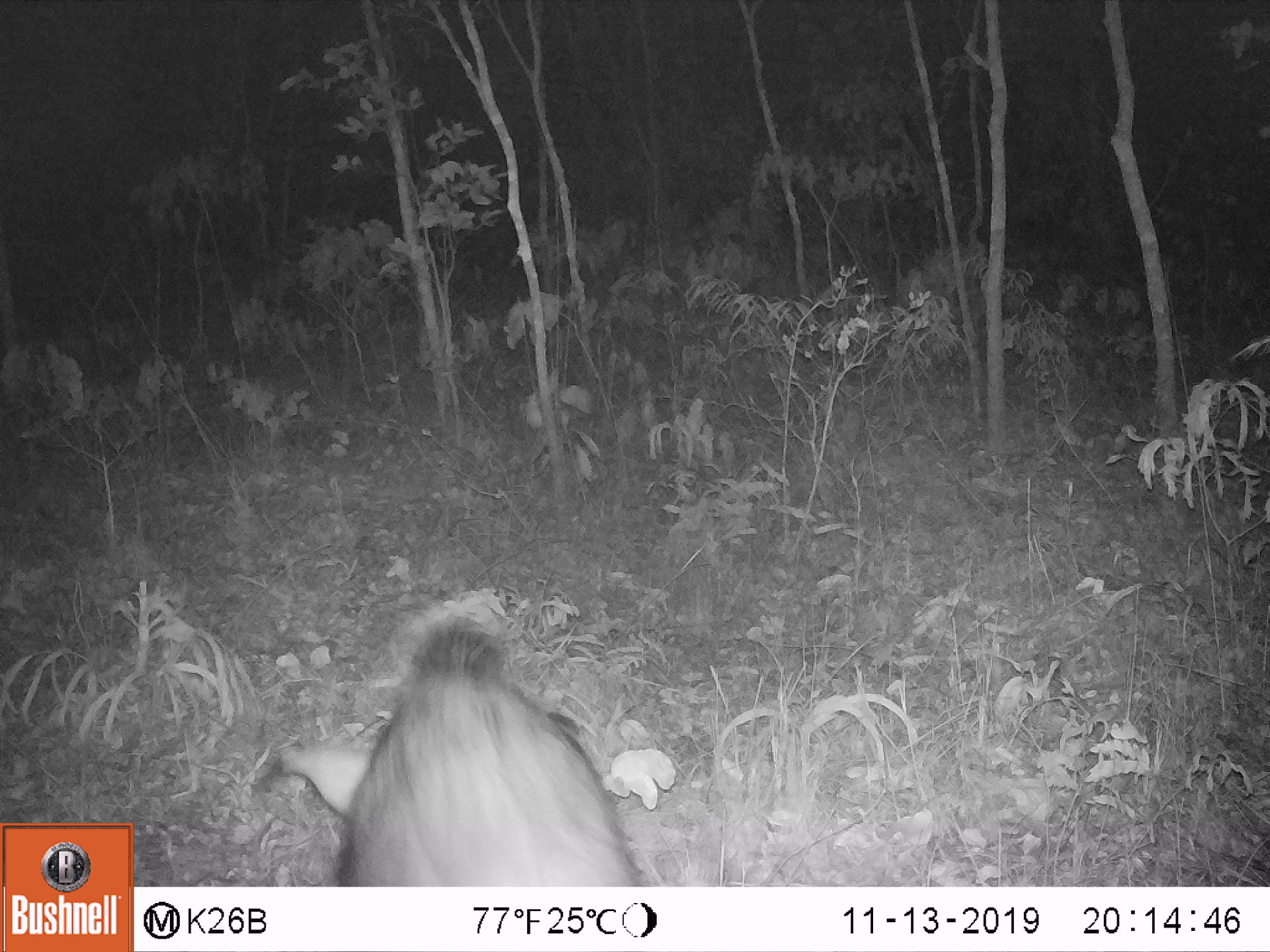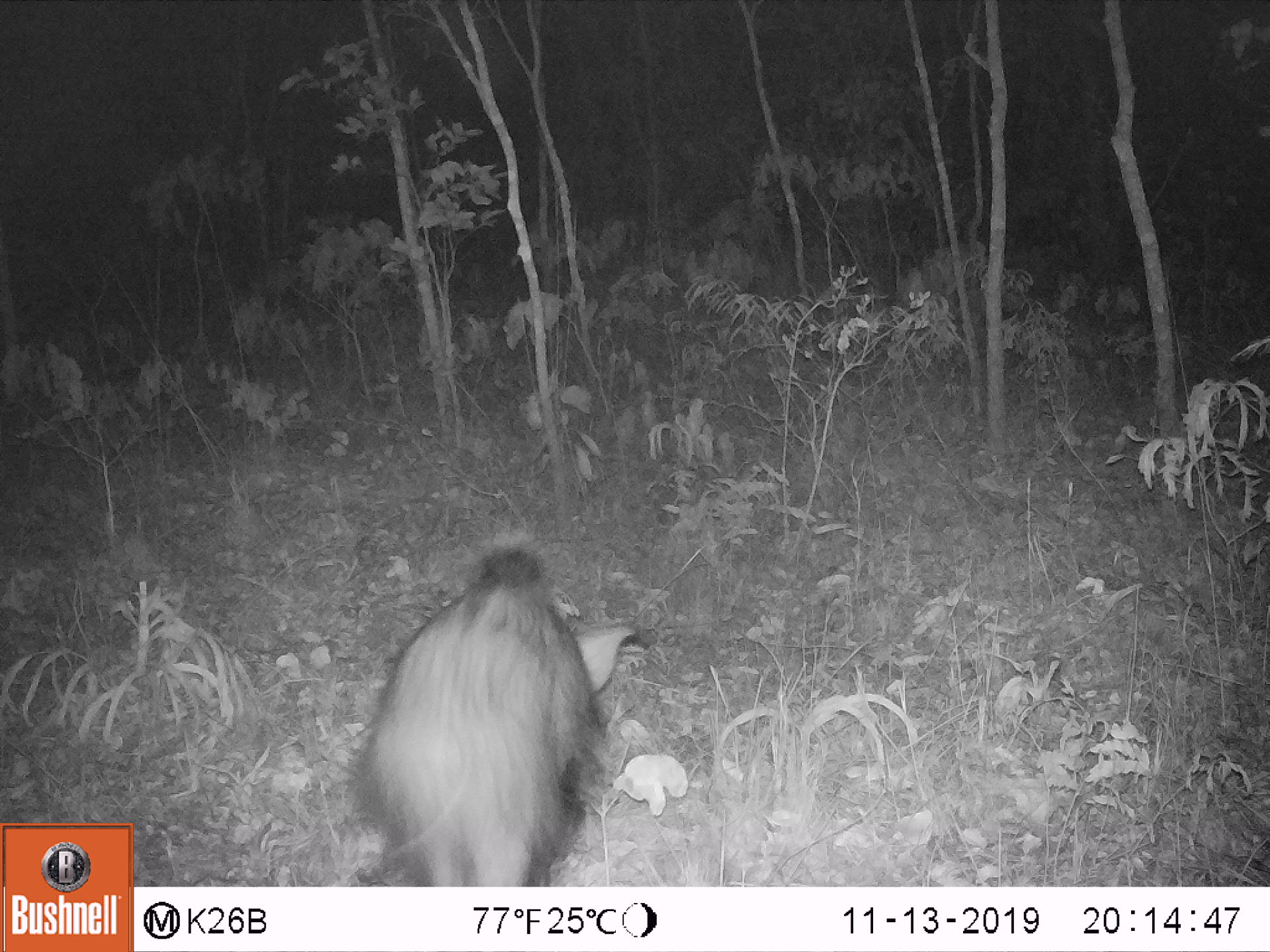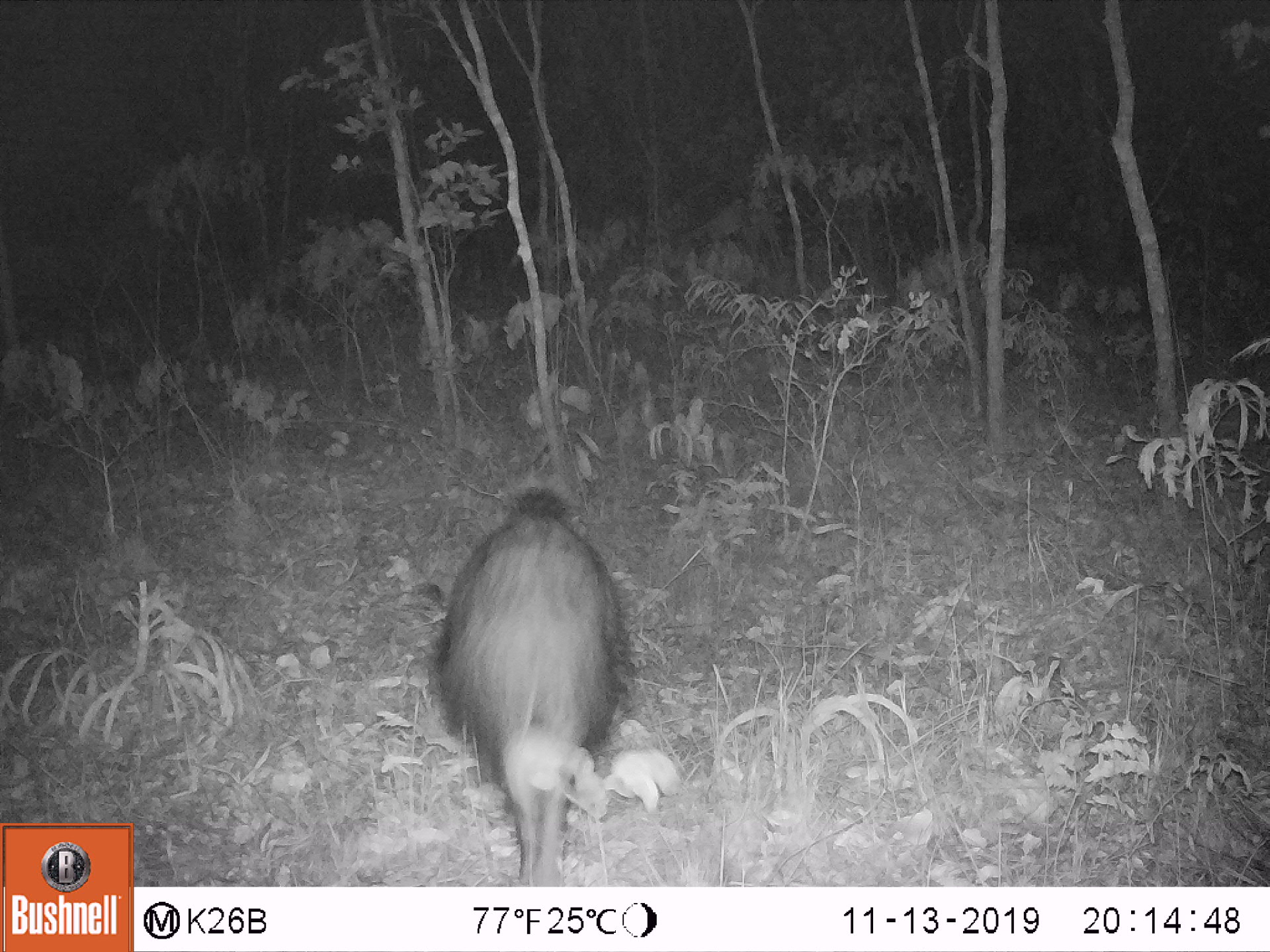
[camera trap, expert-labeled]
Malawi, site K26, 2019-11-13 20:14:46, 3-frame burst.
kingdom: Animalia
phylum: Chordata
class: Mammalia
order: Artiodactyla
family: Suidae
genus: Potamochoerus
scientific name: Potamochoerus larvatus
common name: bushpig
Bushpig (Potamochoerus larvatus), count 1.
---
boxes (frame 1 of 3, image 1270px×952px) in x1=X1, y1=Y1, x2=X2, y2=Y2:
bushpig: x1=259, y1=589, x2=655, y2=887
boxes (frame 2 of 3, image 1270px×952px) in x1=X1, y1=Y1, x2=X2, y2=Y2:
bushpig: x1=334, y1=534, x2=653, y2=886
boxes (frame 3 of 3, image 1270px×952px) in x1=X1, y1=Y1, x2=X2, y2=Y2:
bushpig: x1=412, y1=481, x2=627, y2=888